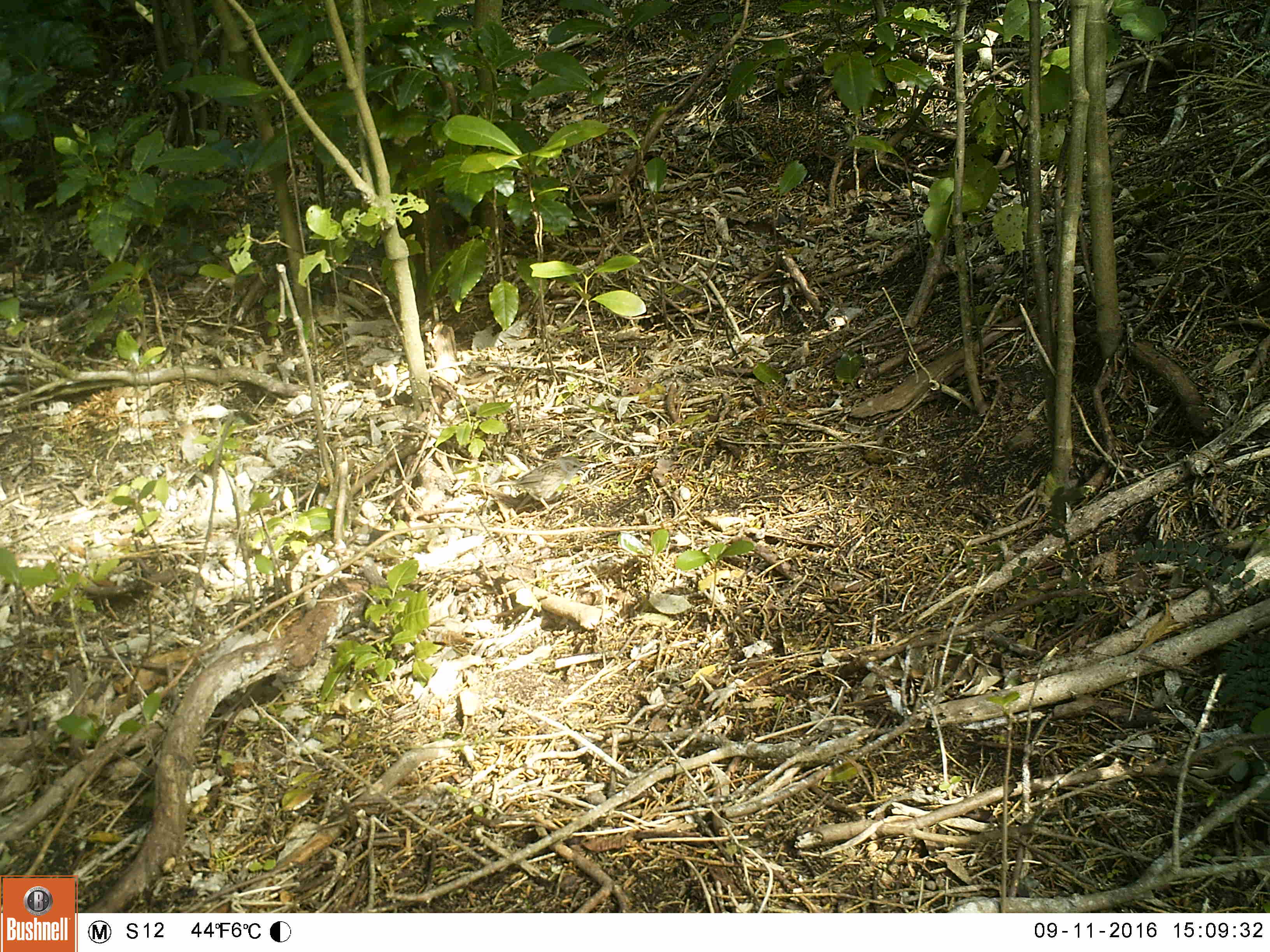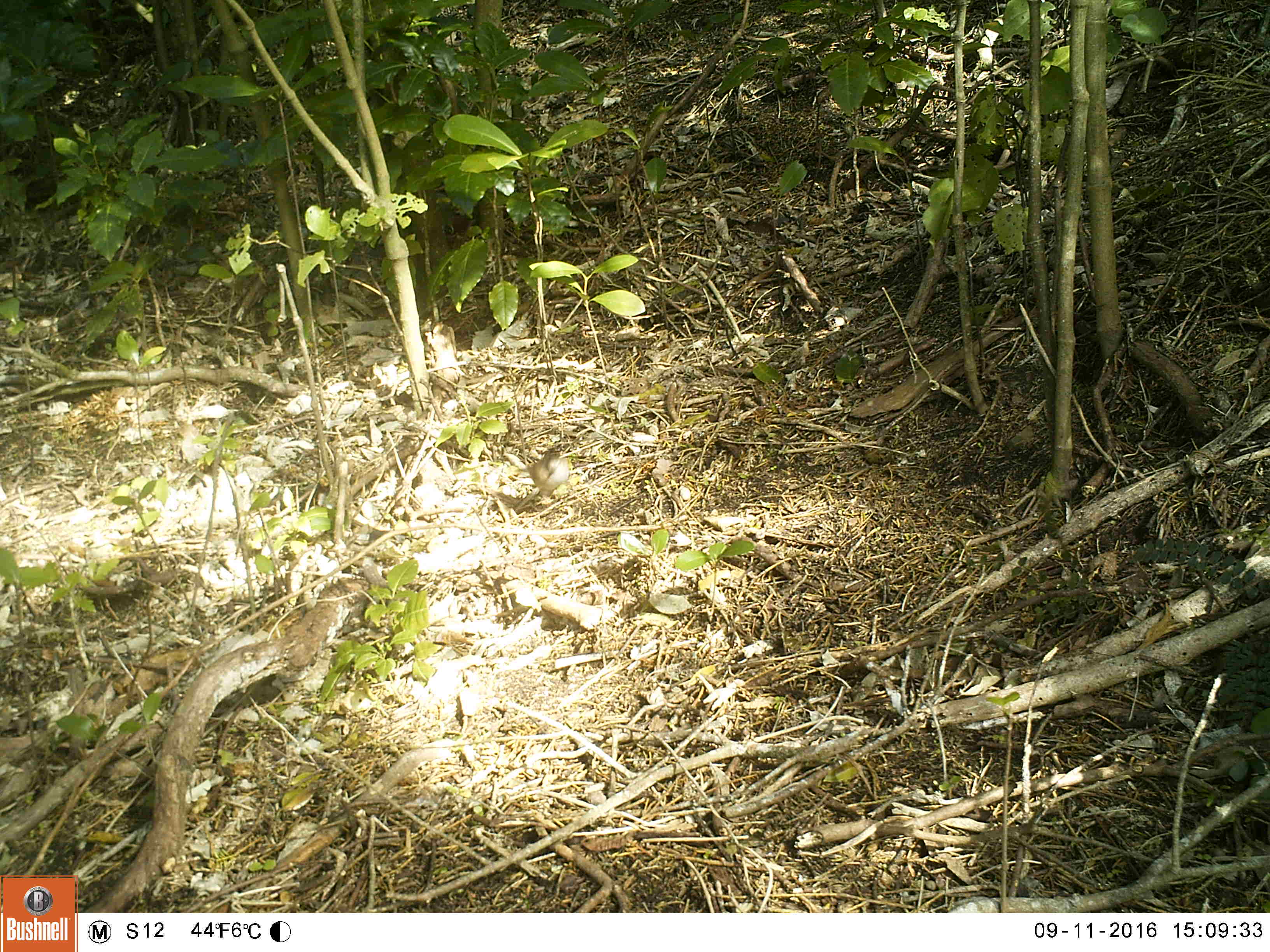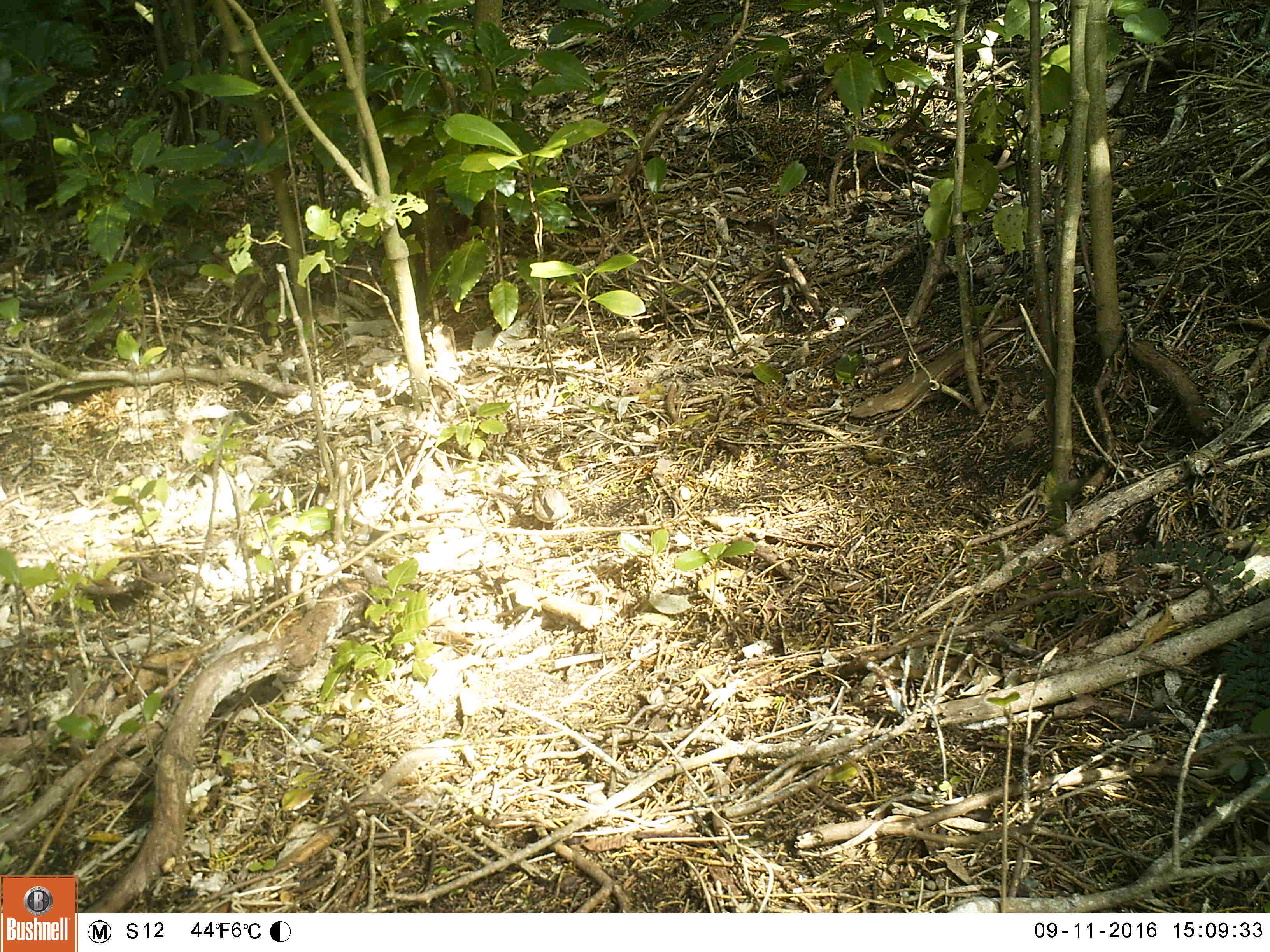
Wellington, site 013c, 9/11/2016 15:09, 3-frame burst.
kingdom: Animalia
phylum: Chordata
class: Aves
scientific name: Aves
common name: bird